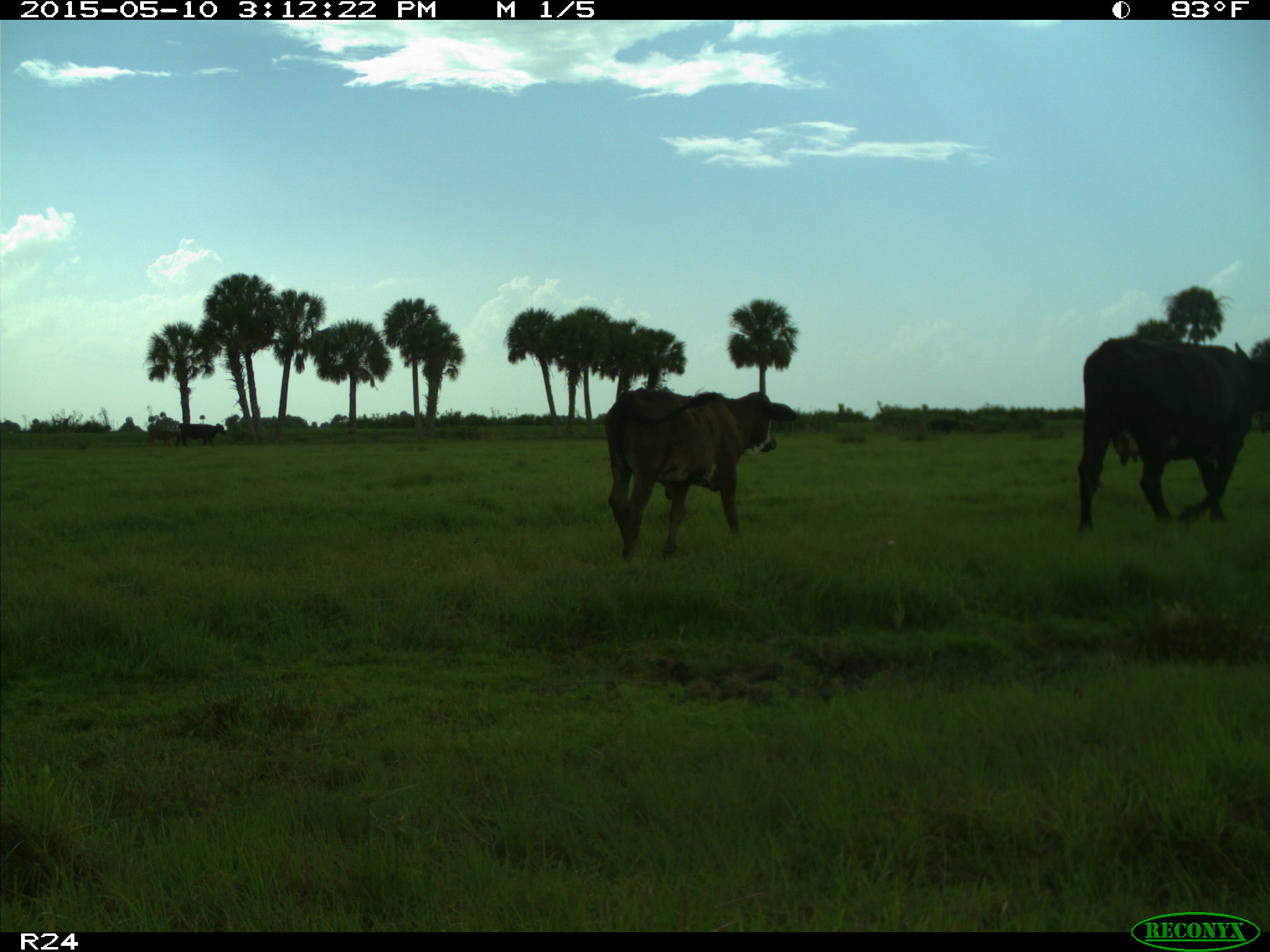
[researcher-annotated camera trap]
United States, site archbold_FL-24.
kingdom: Animalia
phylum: Chordata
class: Mammalia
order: Artiodactyla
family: Bovidae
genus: Bos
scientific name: Bos taurus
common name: domestic cow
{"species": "Bos taurus (domestic cow)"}